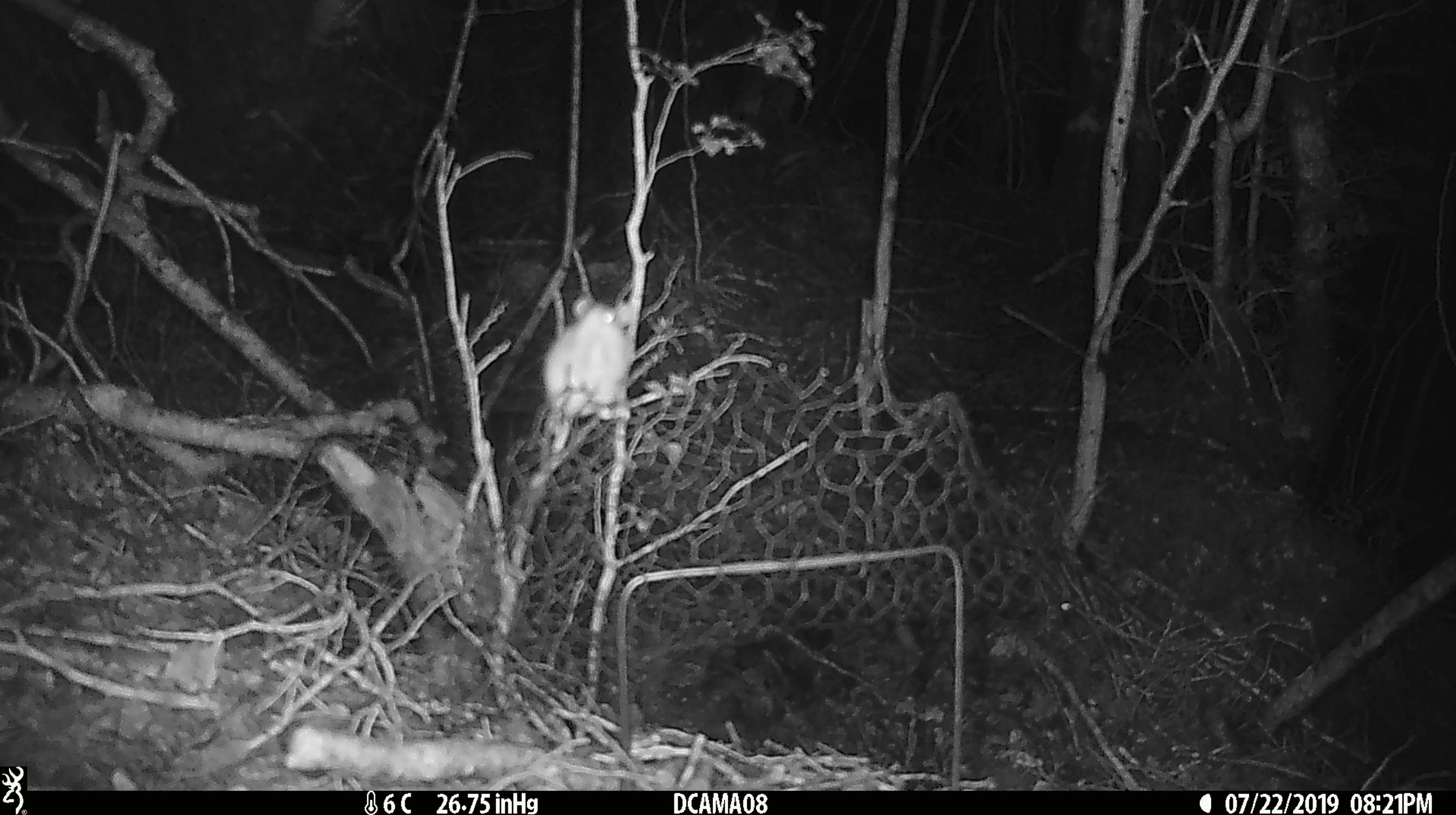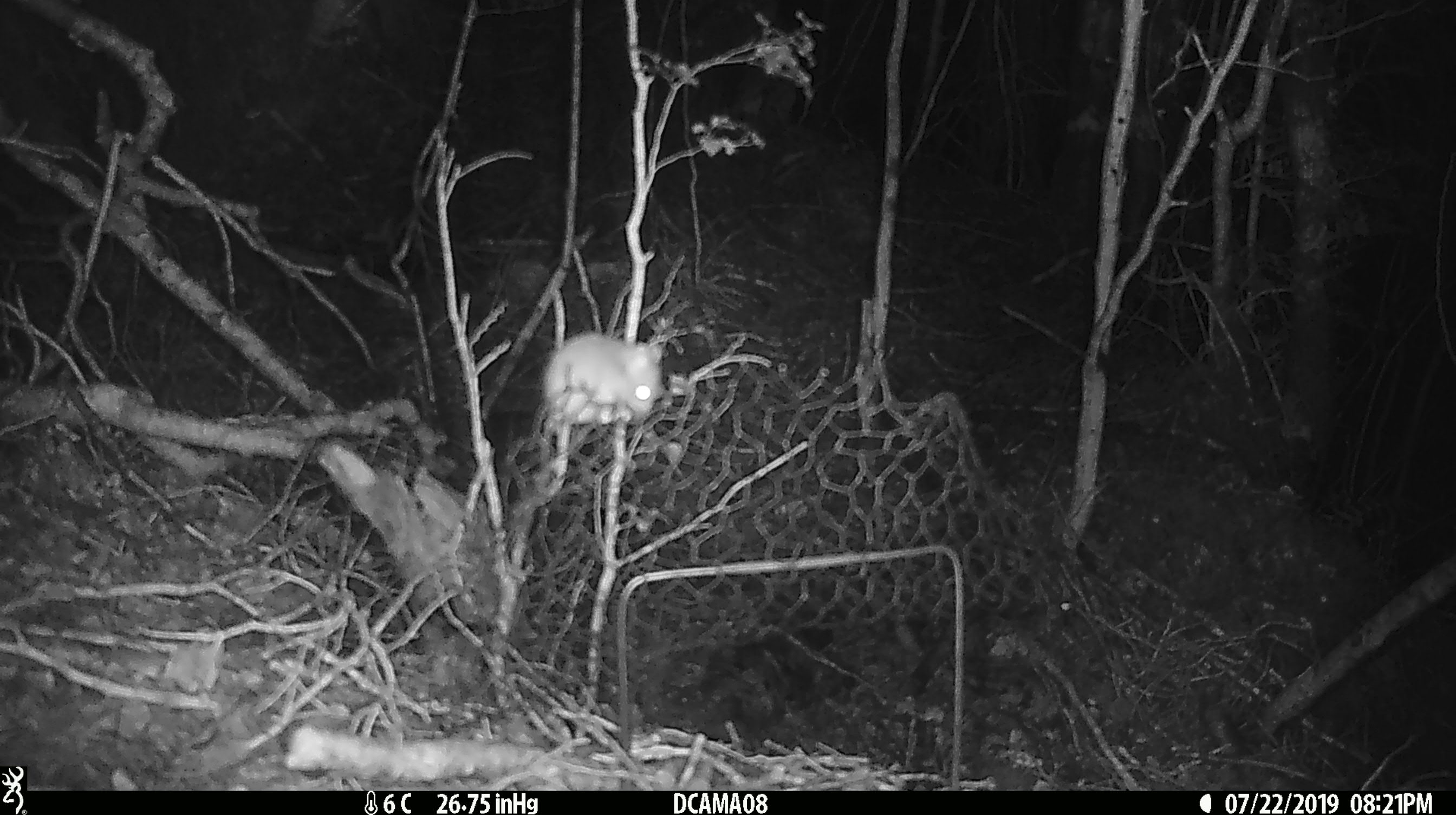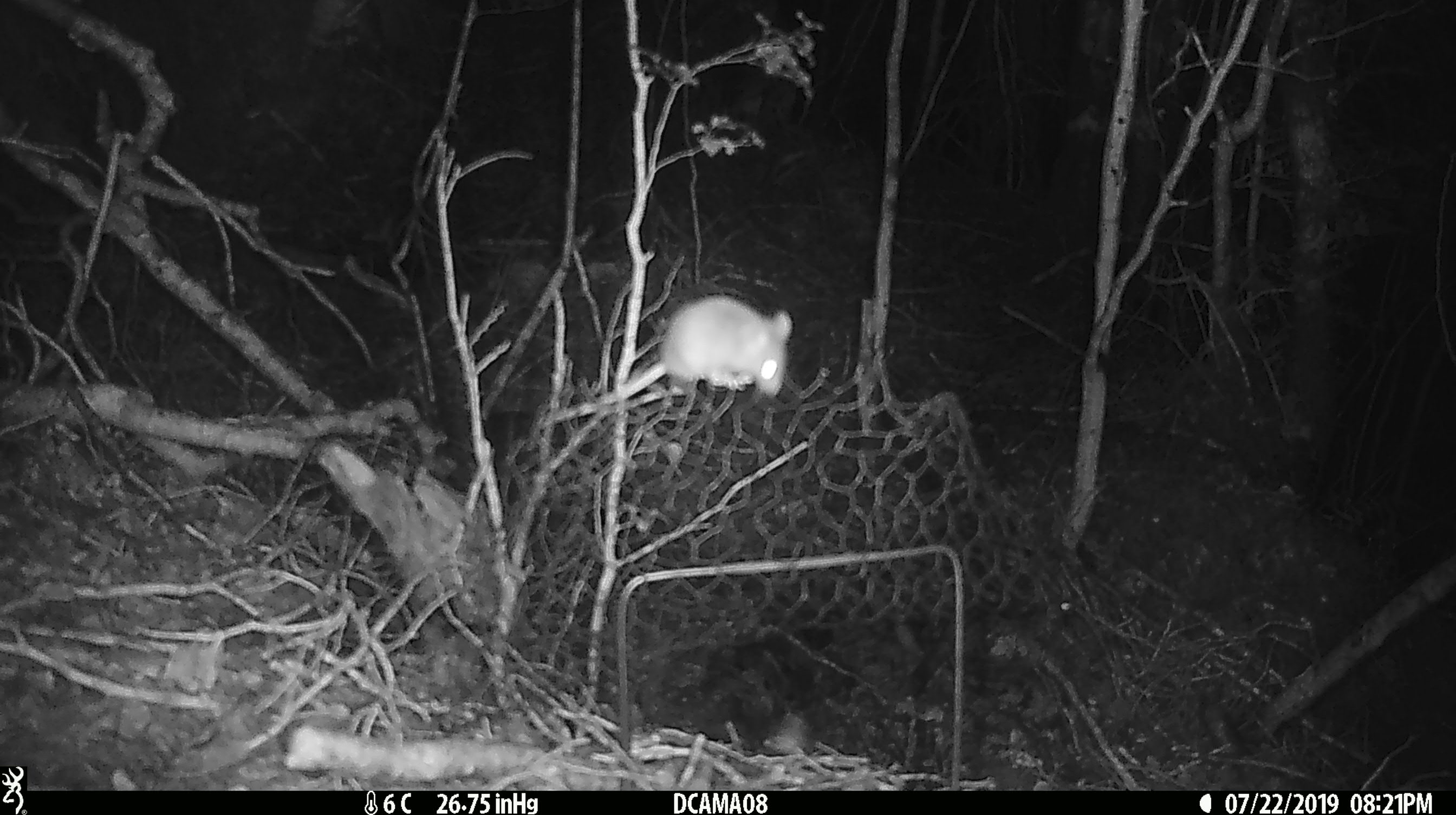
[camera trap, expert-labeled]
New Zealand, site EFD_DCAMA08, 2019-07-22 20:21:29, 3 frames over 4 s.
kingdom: Animalia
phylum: Chordata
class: Mammalia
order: Rodentia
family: Muridae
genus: Mus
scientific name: Mus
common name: mouse